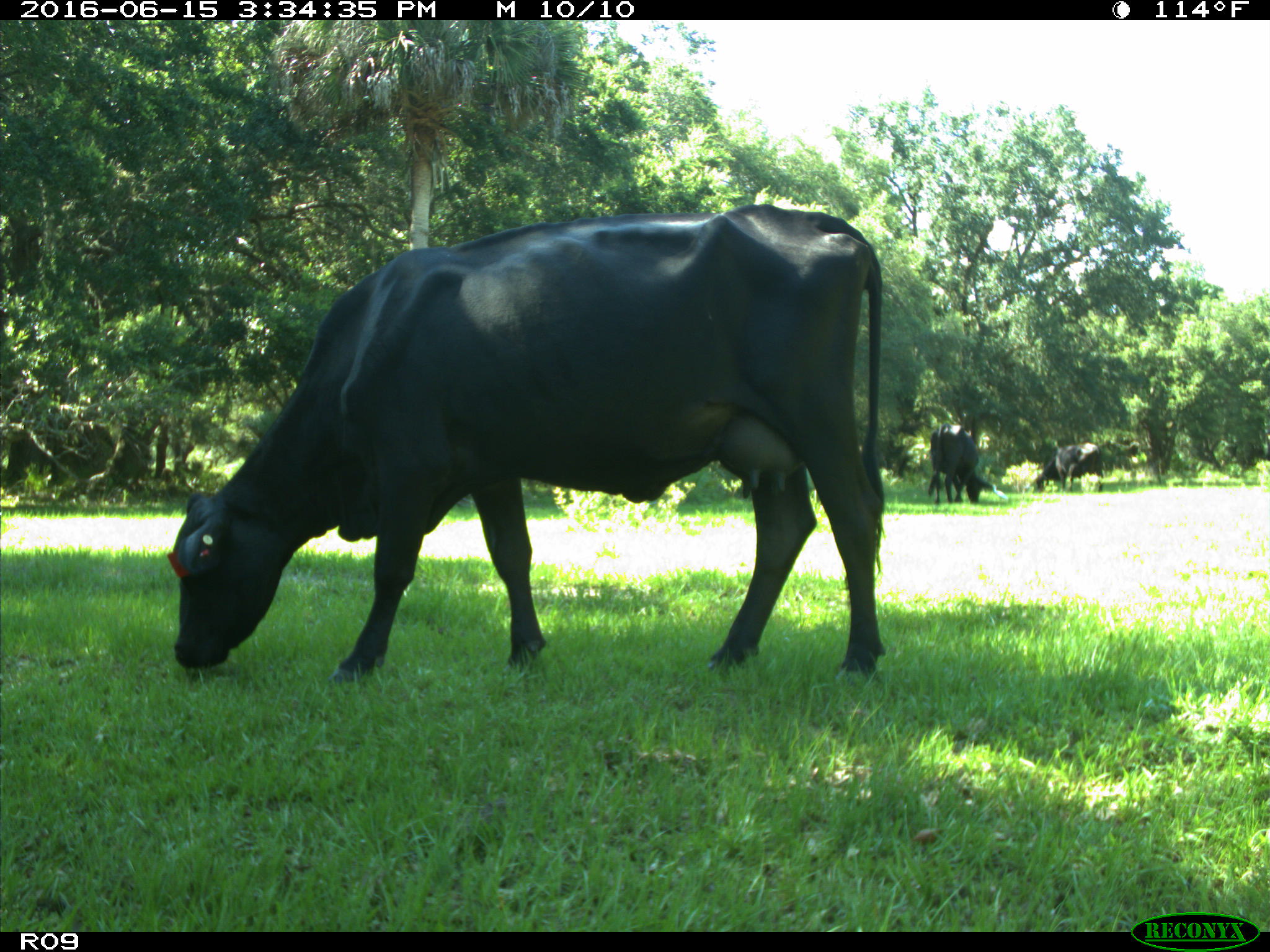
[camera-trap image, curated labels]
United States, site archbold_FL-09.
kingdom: Animalia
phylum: Chordata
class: Mammalia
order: Artiodactyla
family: Bovidae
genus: Bos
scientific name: Bos taurus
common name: domestic cow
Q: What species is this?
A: Bos taurus (domestic cow).